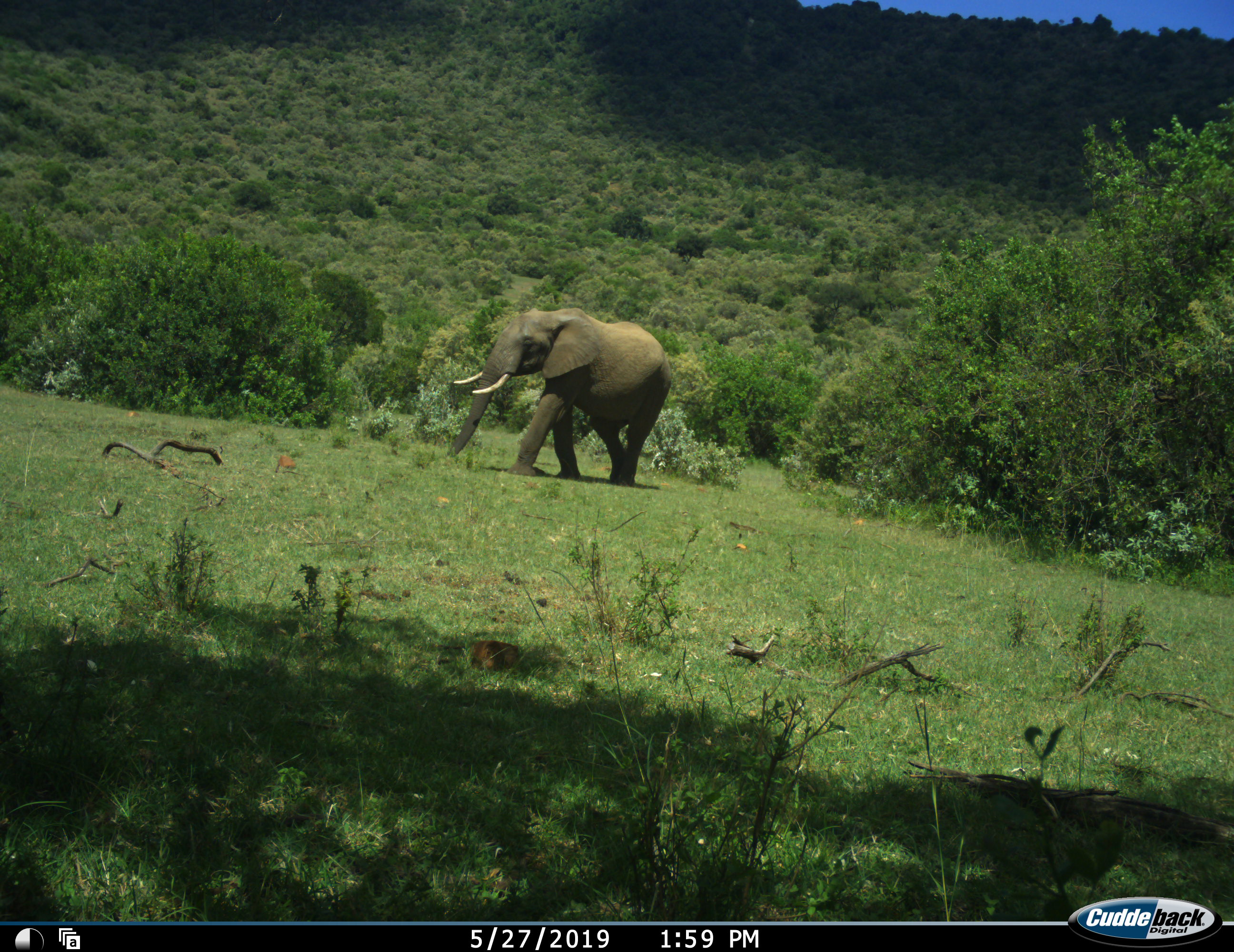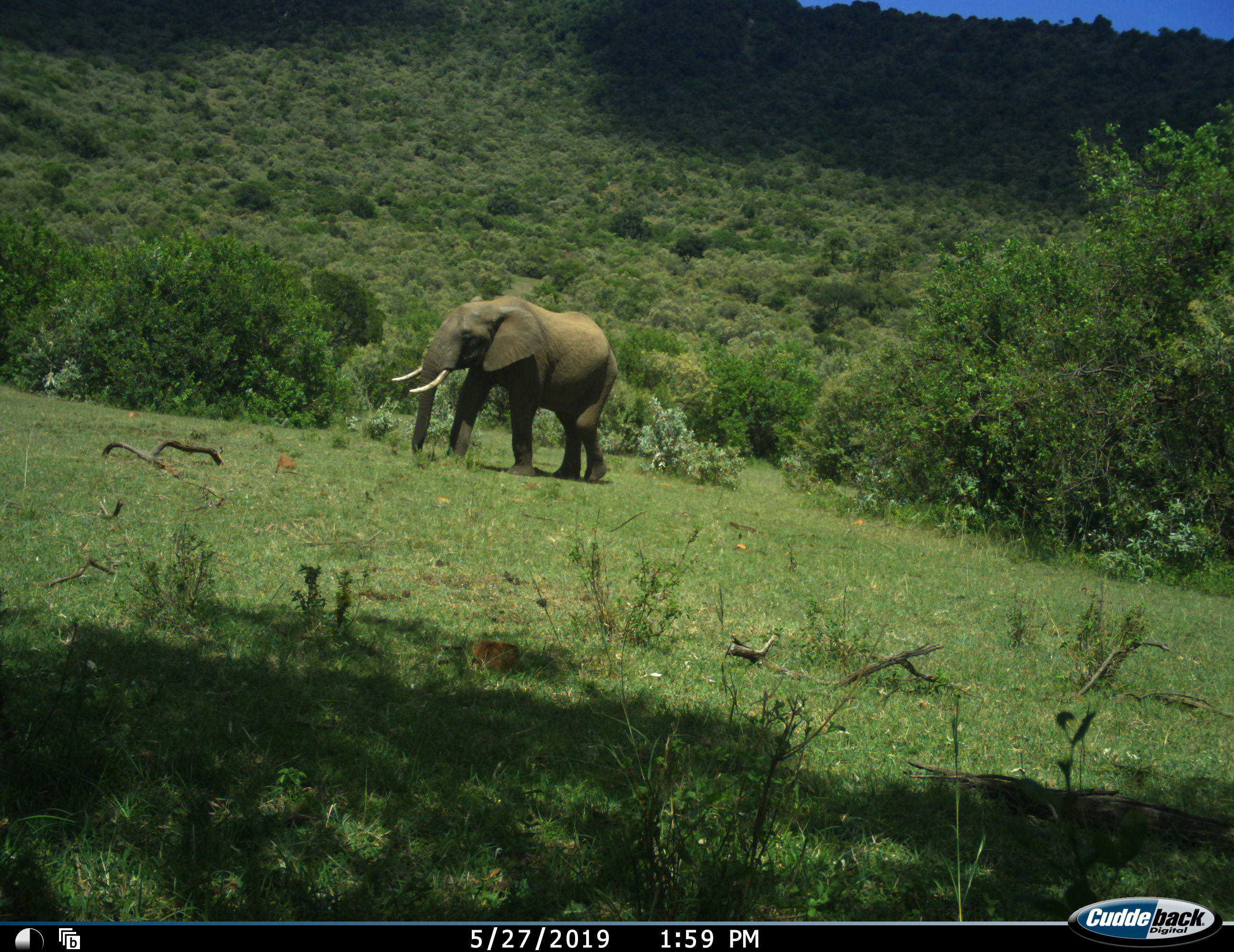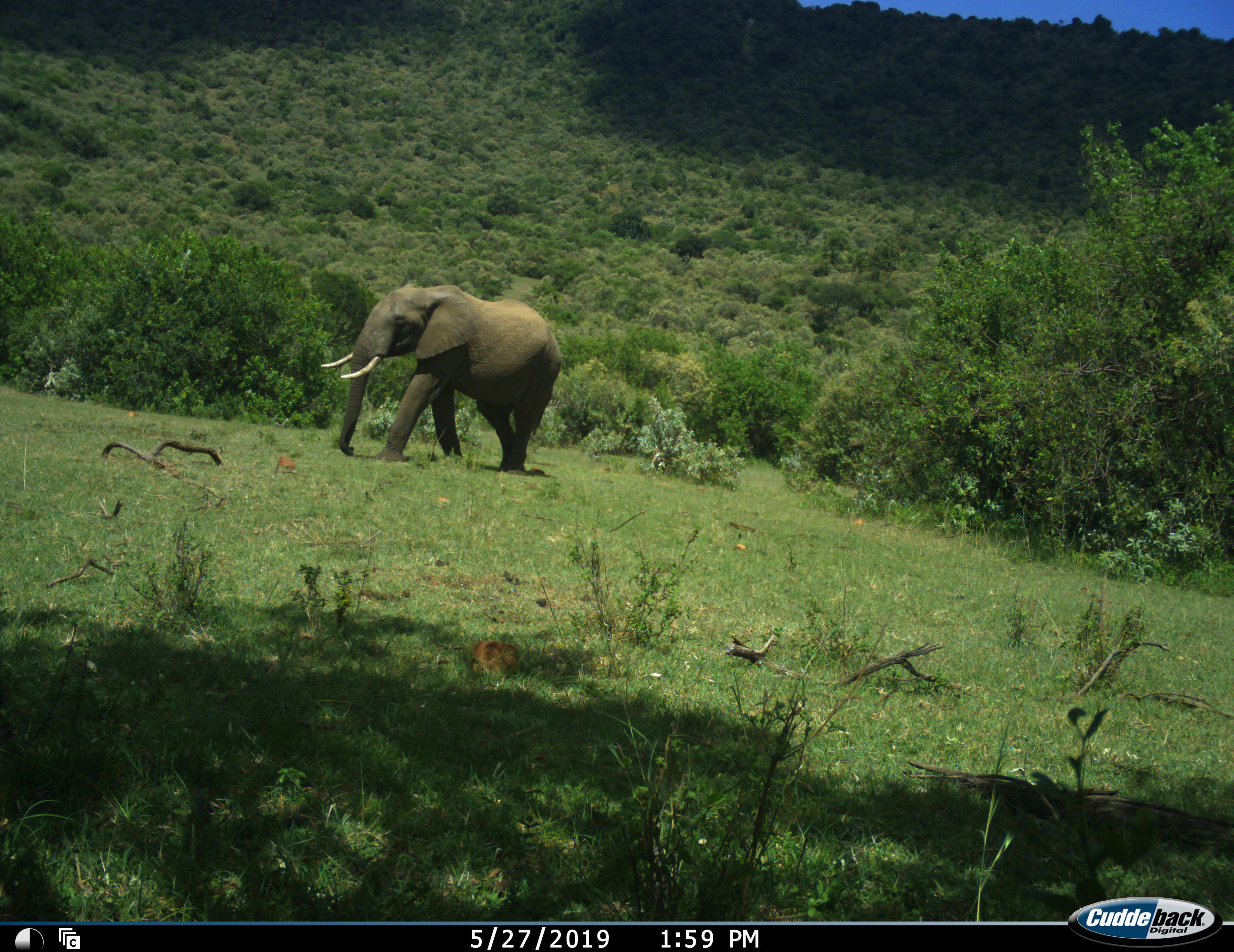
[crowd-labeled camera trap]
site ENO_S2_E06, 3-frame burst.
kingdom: Animalia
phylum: Chordata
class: Mammalia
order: Proboscidea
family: Elephantidae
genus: Loxodonta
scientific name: Loxodonta africana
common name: african bush elephant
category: elephant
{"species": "elephant (african bush elephant) (Loxodonta africana)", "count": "1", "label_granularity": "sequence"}